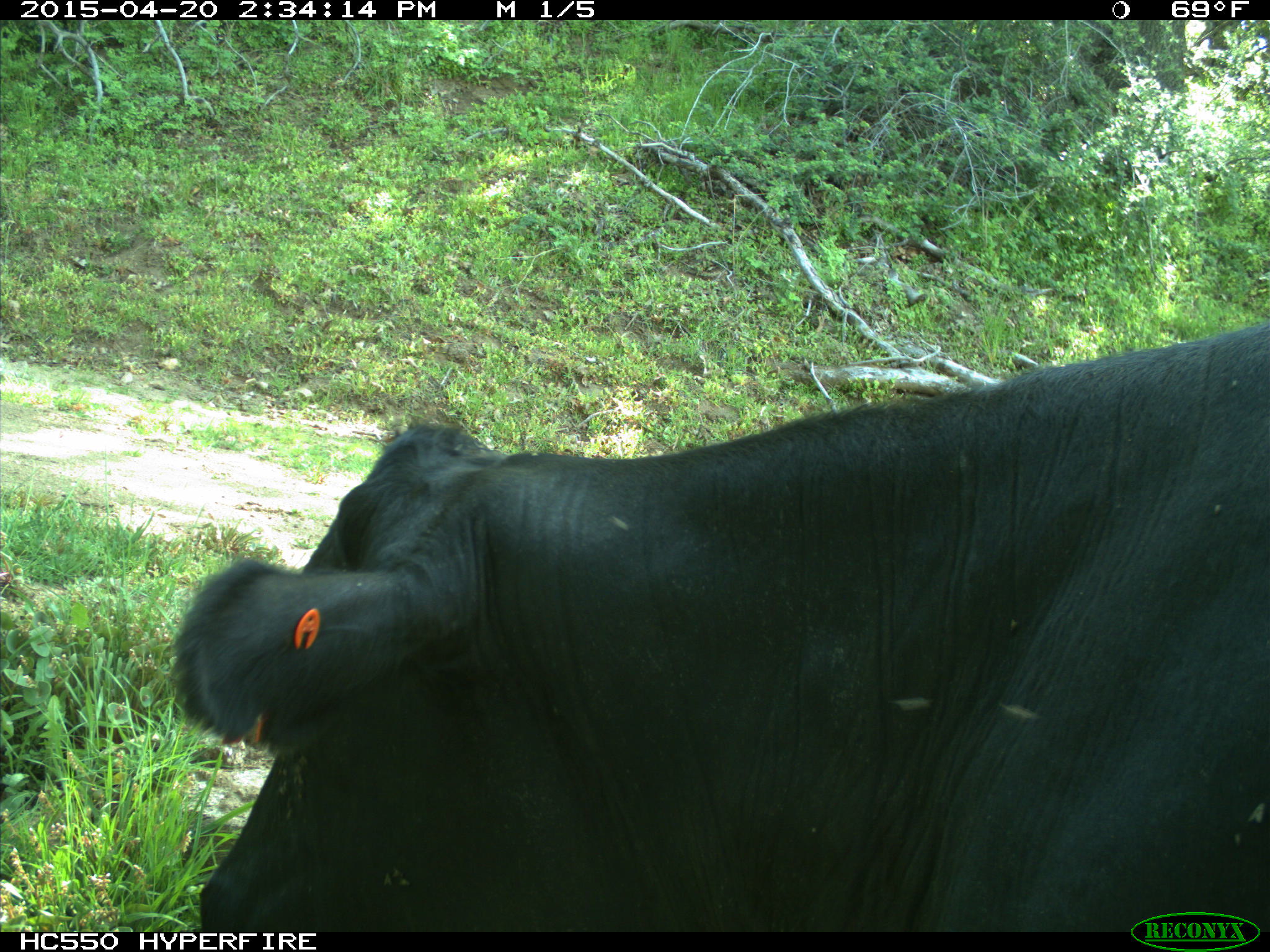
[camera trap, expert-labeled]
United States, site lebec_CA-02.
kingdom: Animalia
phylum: Chordata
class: Mammalia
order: Artiodactyla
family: Bovidae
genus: Bos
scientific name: Bos taurus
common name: domestic cow